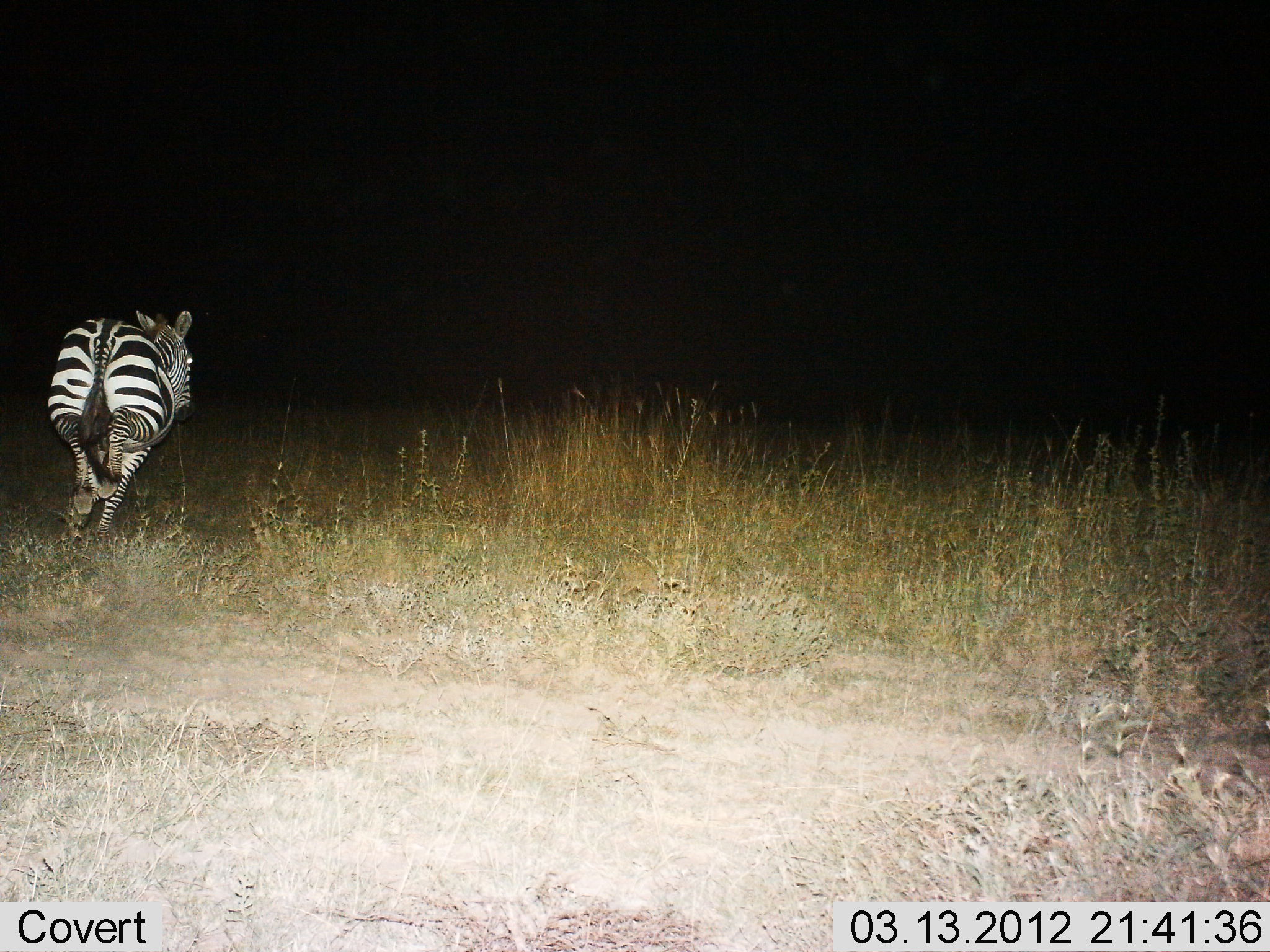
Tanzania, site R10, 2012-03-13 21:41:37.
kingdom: Animalia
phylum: Chordata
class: Mammalia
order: Perissodactyla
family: Equidae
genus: Equus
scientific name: Equus quagga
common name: plains zebra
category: zebra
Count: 1.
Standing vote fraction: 4%.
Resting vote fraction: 0%.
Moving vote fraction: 96%.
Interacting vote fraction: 0%.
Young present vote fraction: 0%.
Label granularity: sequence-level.